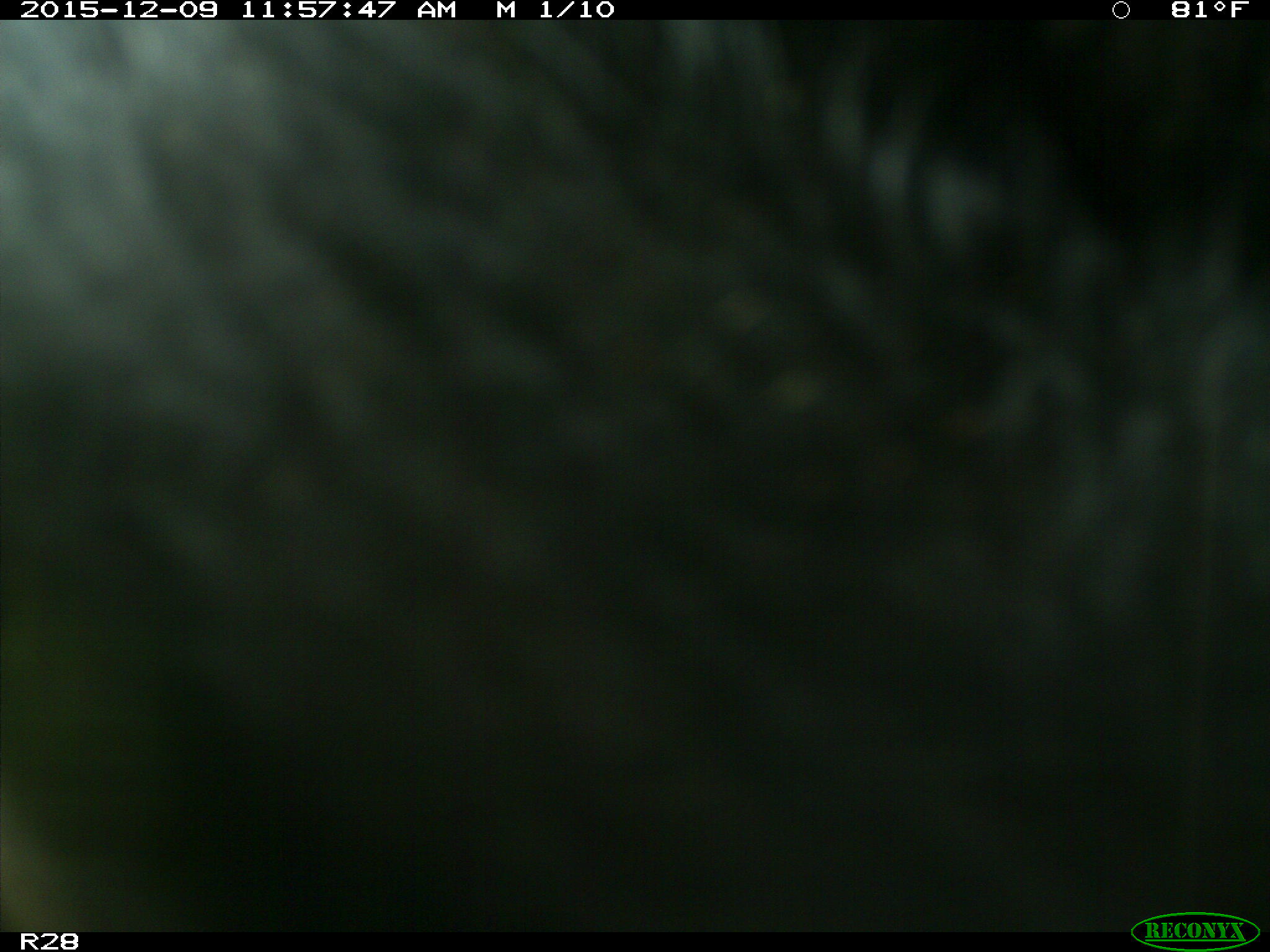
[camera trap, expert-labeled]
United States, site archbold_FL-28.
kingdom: Animalia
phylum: Chordata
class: Mammalia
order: Artiodactyla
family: Bovidae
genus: Bos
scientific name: Bos taurus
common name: domestic cow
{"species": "Bos taurus (domestic cow)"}